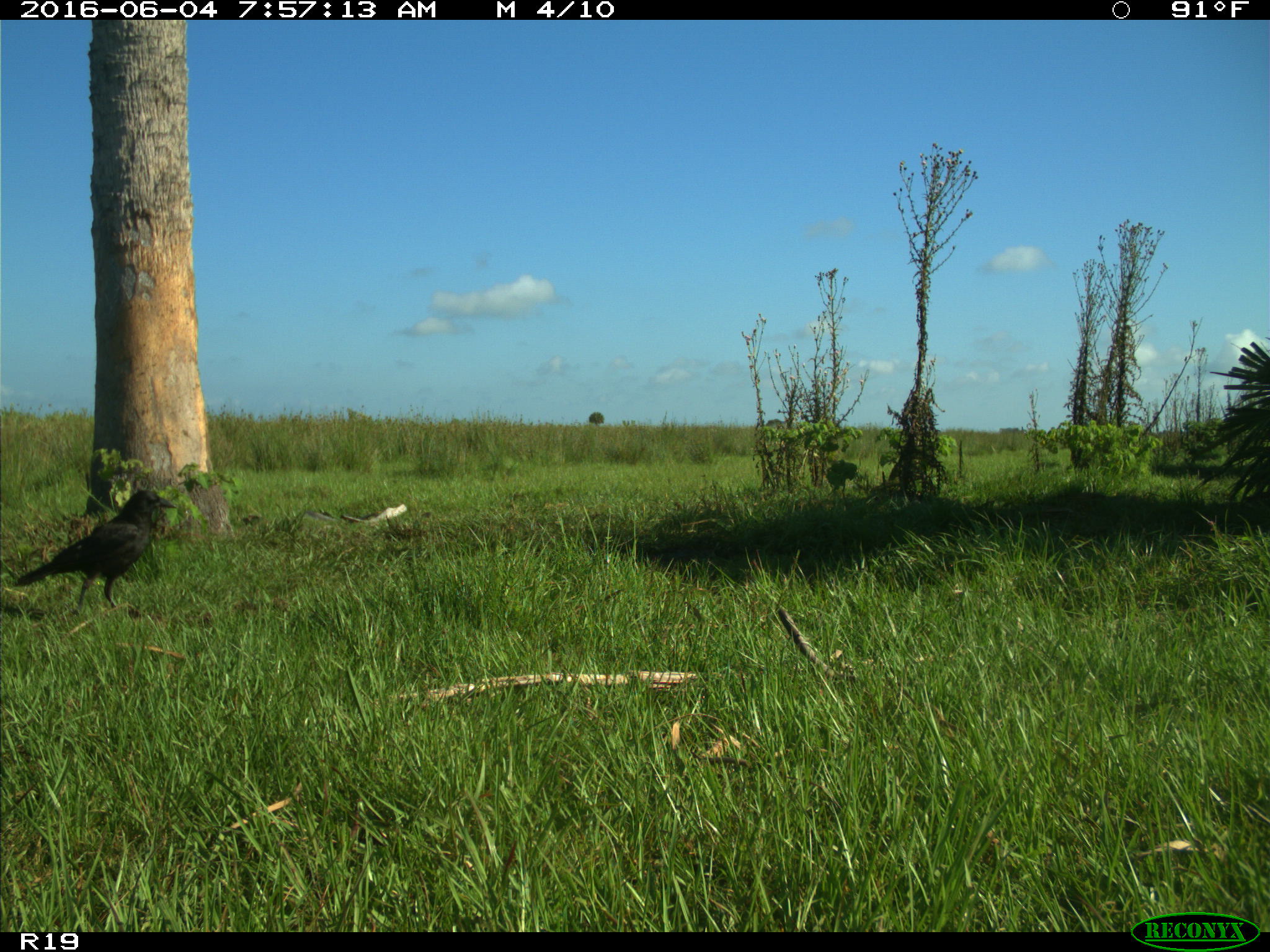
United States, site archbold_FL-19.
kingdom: Animalia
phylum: Chordata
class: Aves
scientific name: Aves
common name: birds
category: unidentified bird